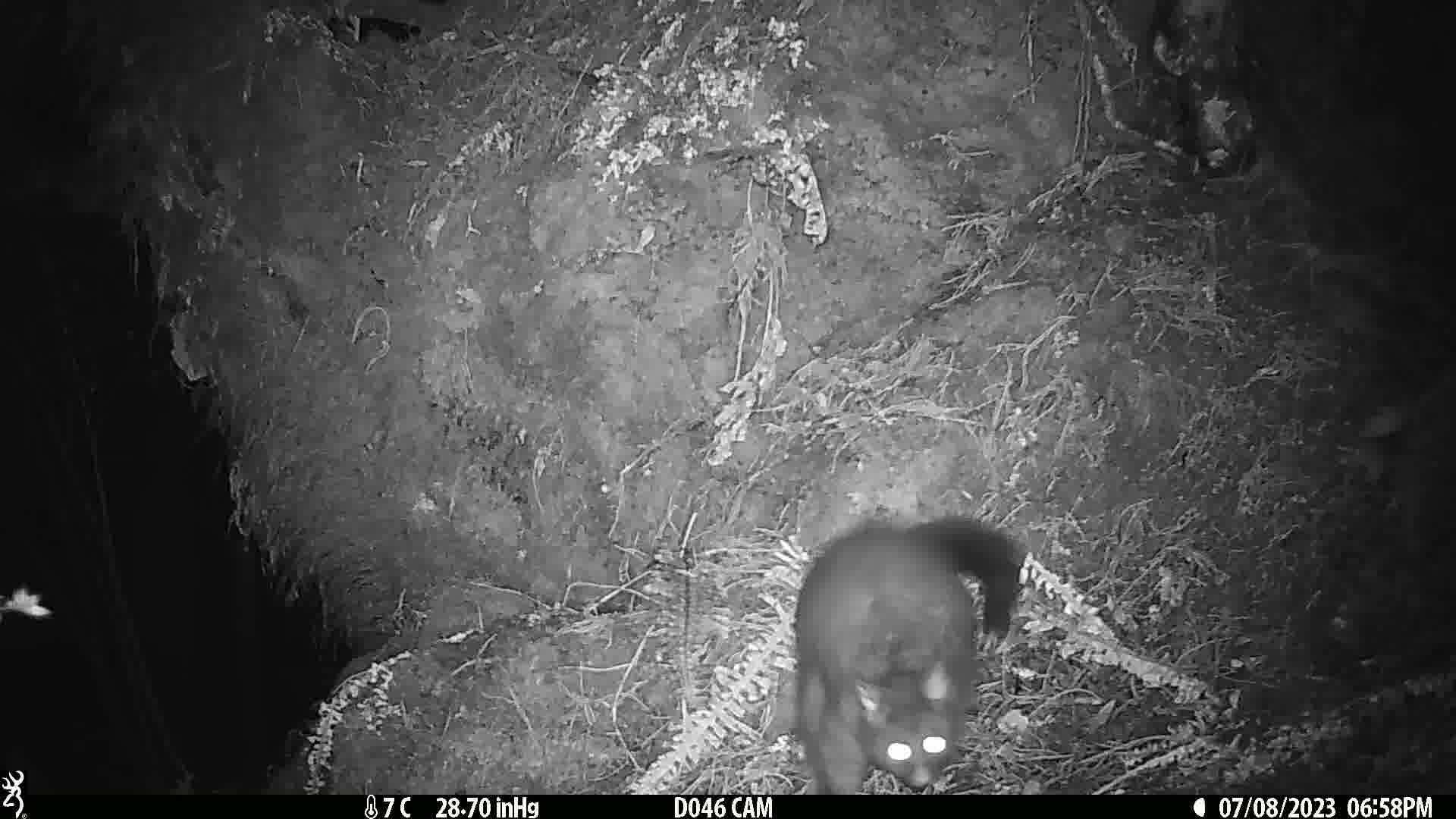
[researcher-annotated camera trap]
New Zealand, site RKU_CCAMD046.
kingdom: Animalia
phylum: Chordata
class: Mammalia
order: Diprotodontia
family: Phalangeridae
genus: Trichosurus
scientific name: Trichosurus vulpecula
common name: common brushtail possum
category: possum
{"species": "possum (common brushtail possum) (Trichosurus vulpecula)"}